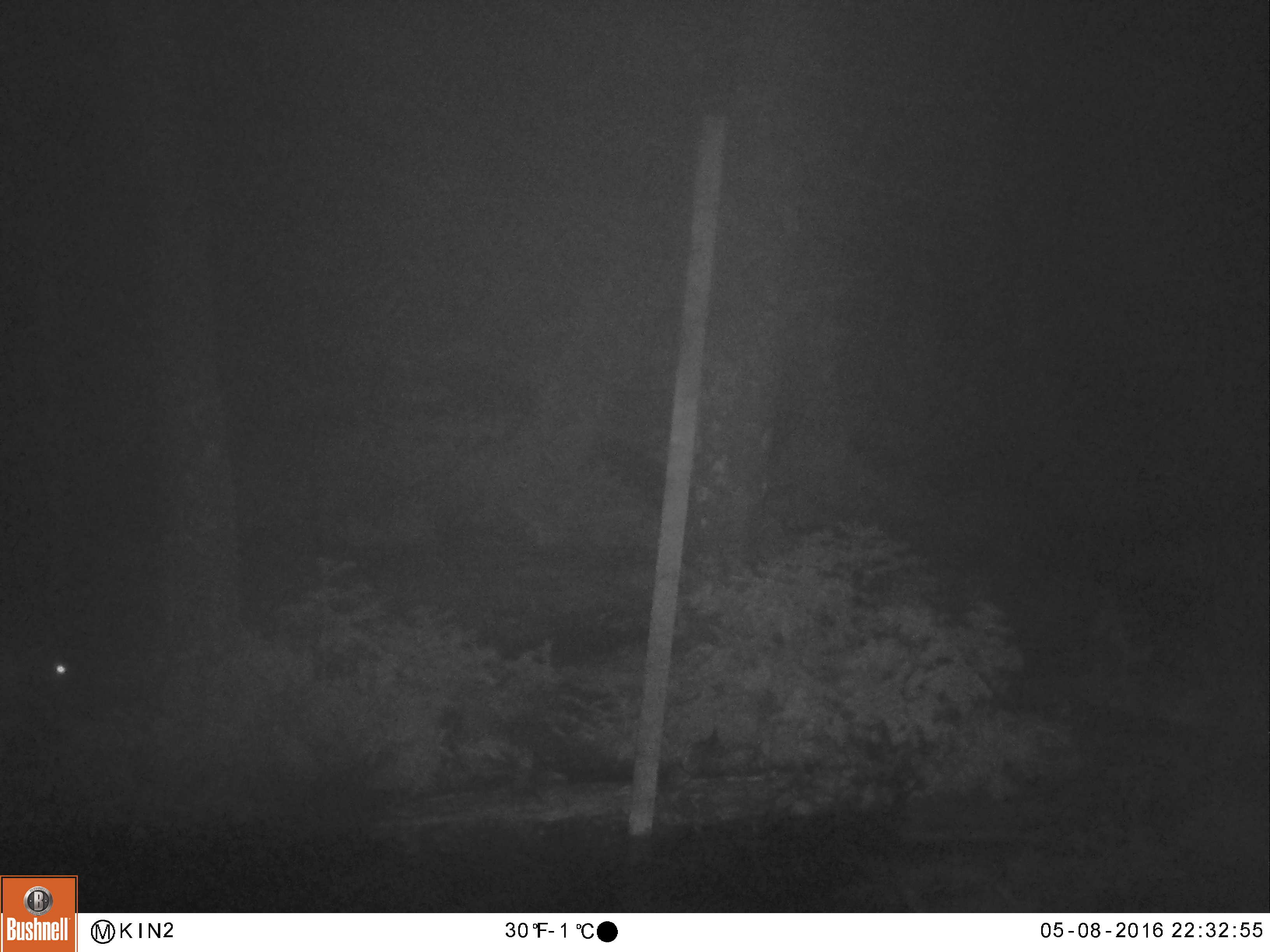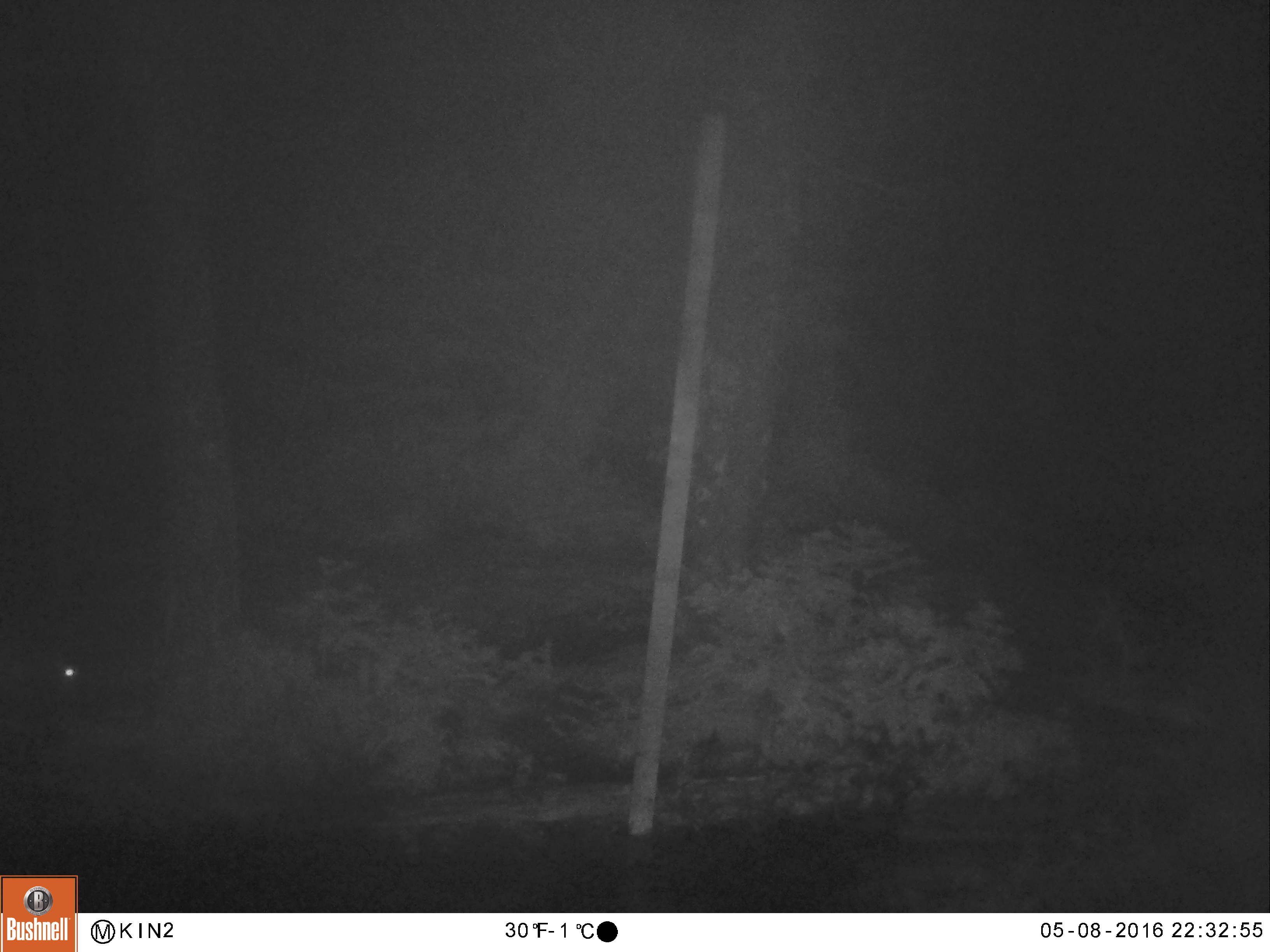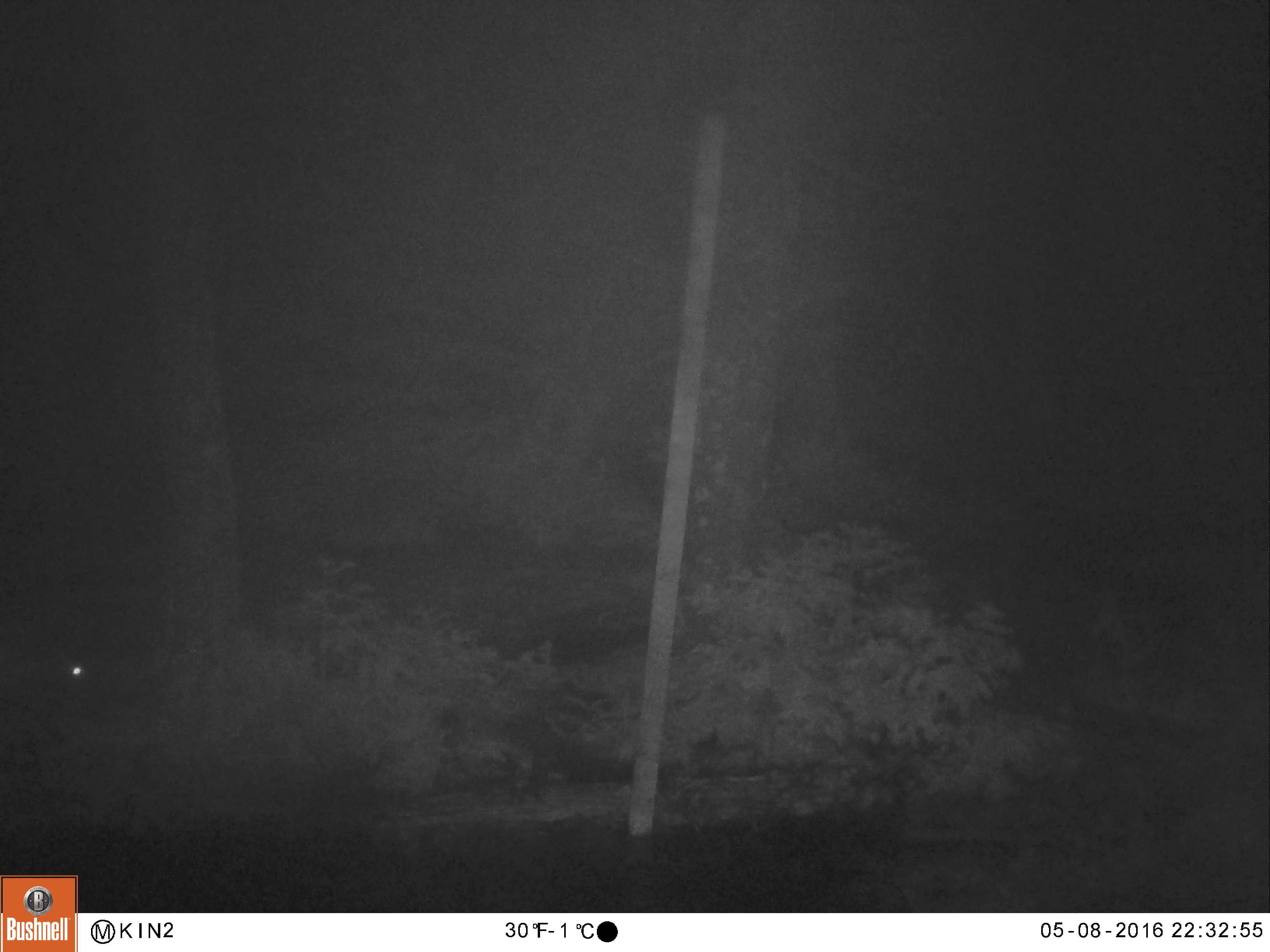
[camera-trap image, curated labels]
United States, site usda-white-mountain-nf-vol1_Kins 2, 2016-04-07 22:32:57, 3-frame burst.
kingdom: Animalia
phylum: Chordata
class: Mammalia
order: Lagomorpha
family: Leporidae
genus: Lepus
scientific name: Lepus americanus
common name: snowshoe hare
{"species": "snowshoe hare (Lepus americanus)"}